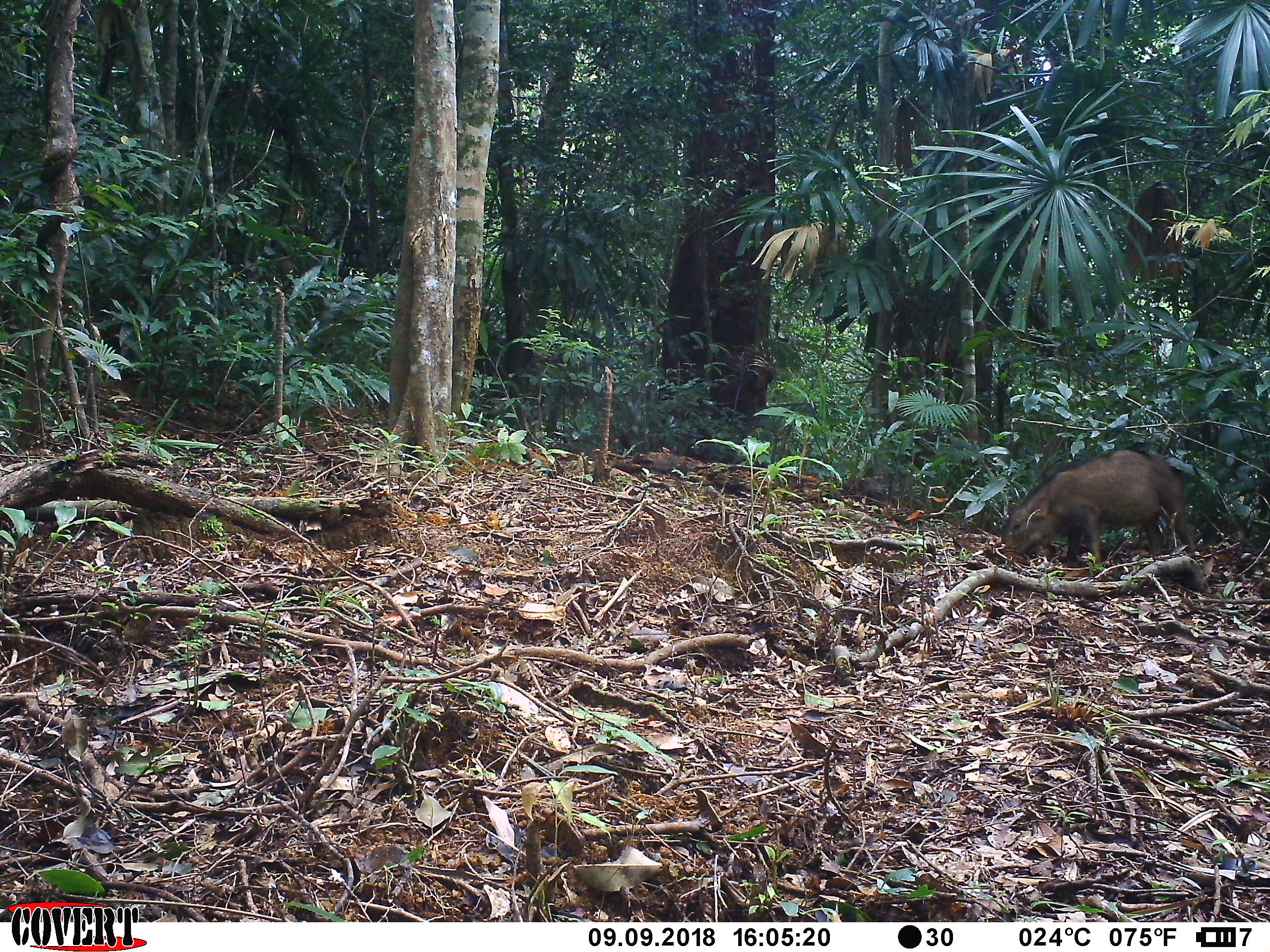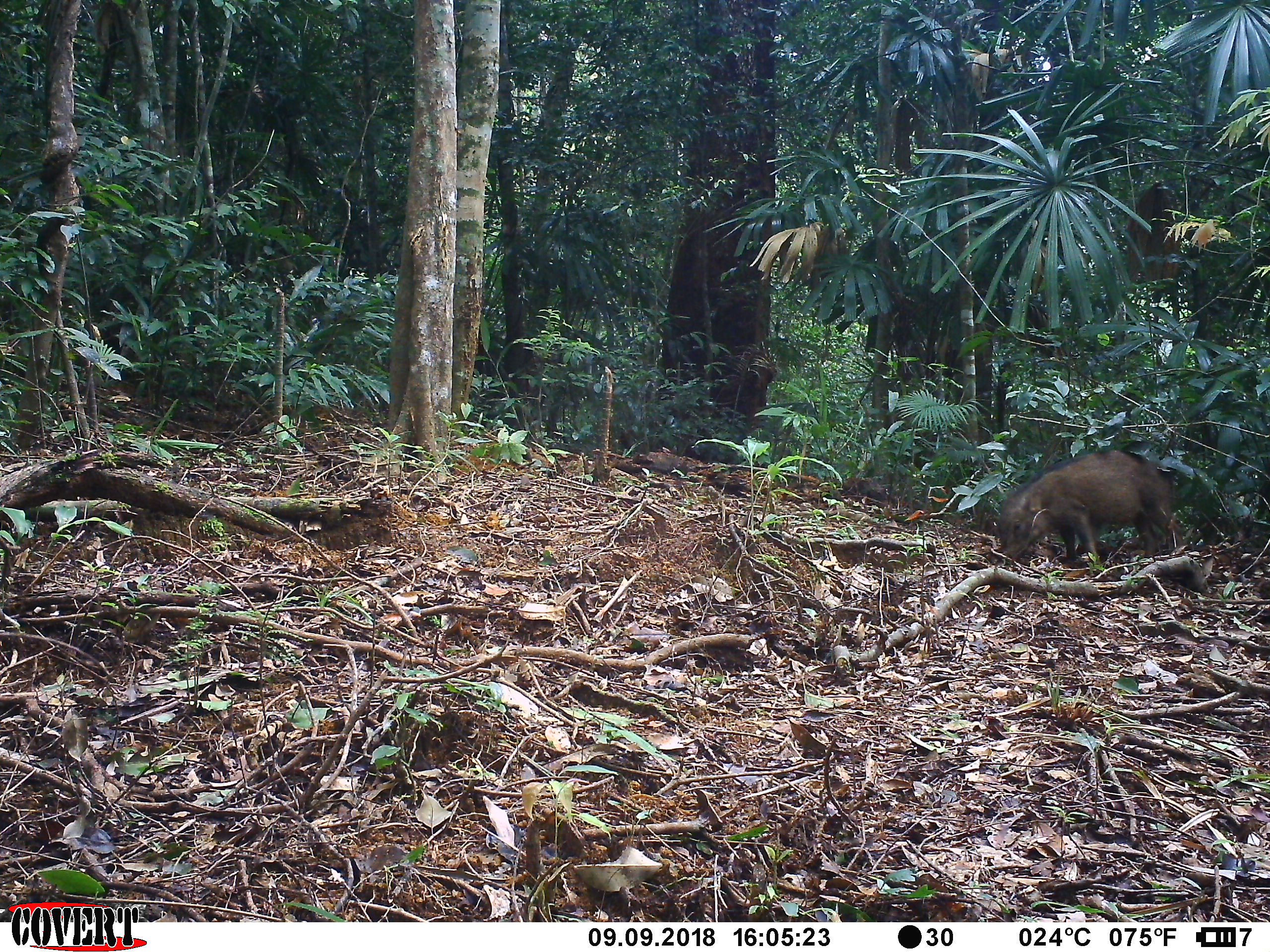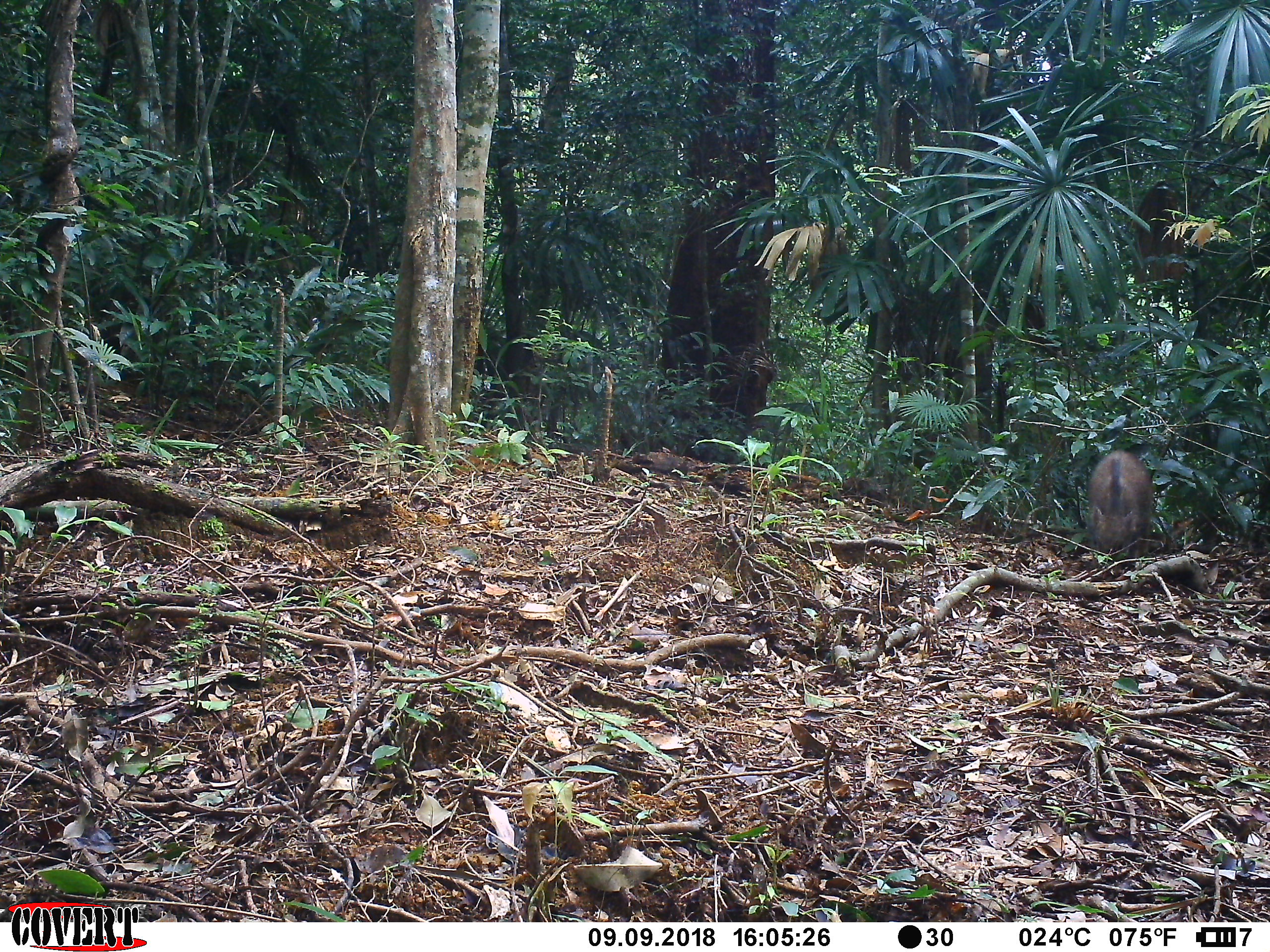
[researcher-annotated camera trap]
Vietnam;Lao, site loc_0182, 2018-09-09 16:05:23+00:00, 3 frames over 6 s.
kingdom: Animalia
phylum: Chordata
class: Mammalia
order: Artiodactyla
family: Suidae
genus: Sus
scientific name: Sus scrofa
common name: eurasian wild pig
Eurasian wild pig (Sus scrofa). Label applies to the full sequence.